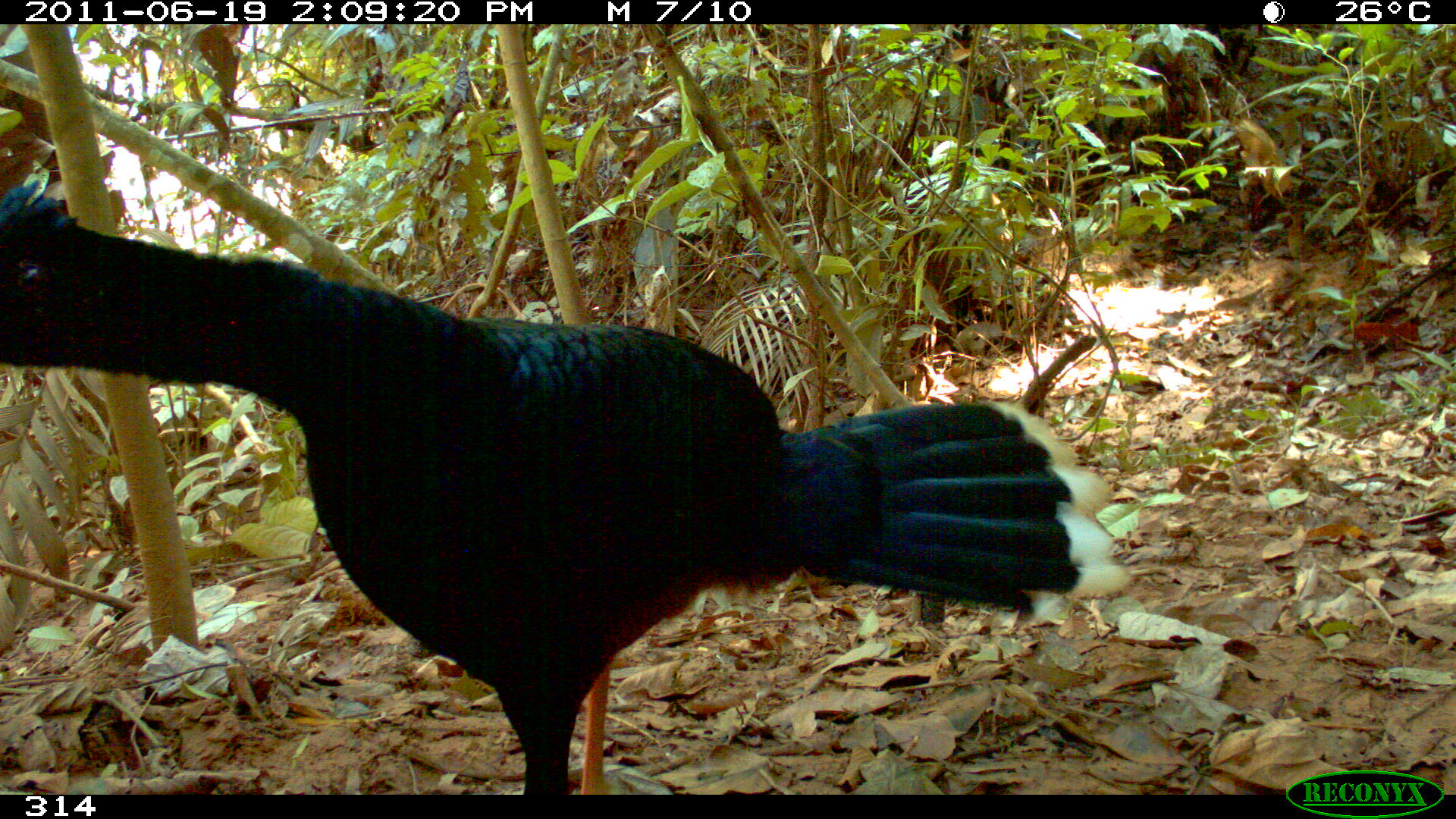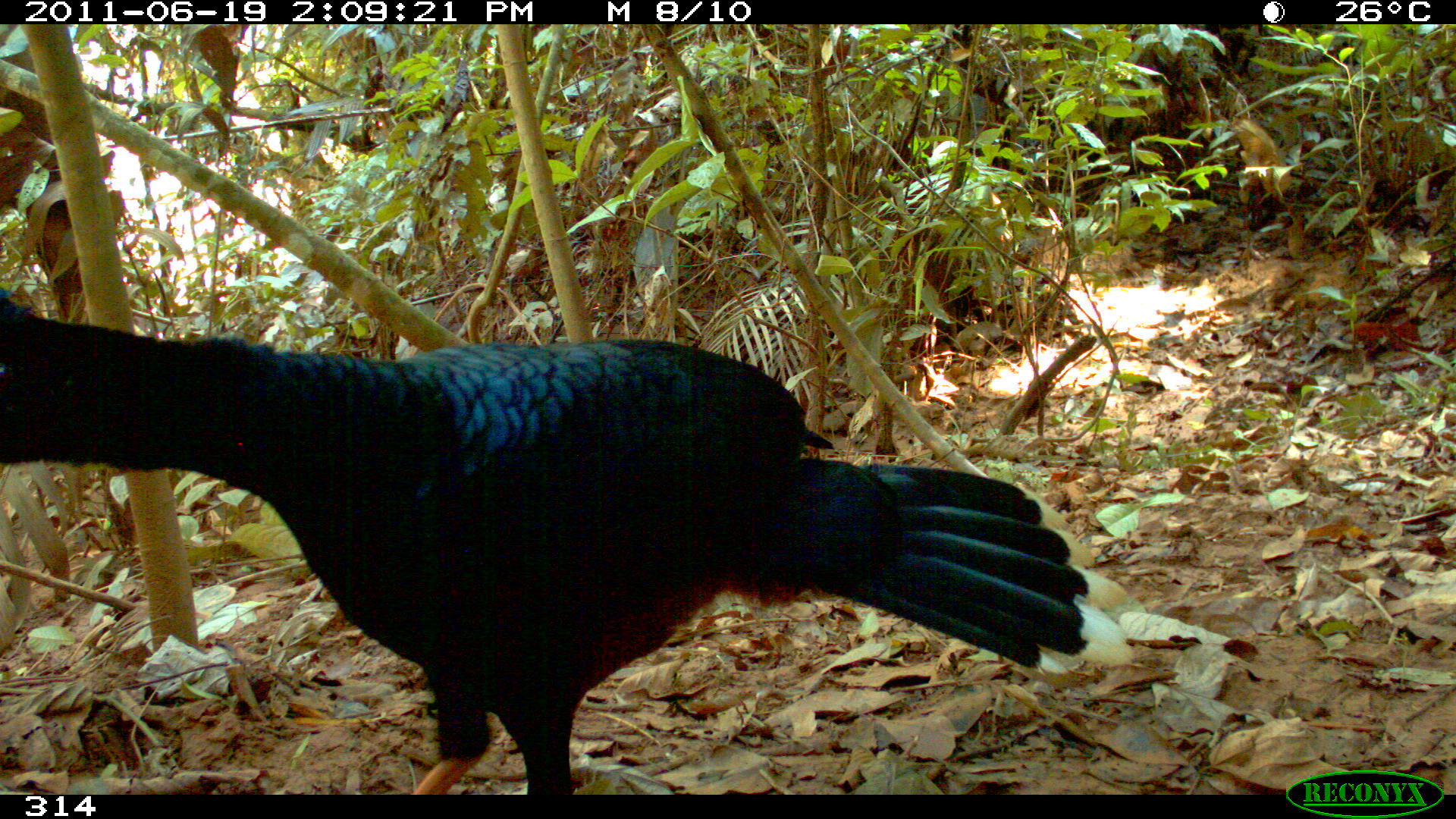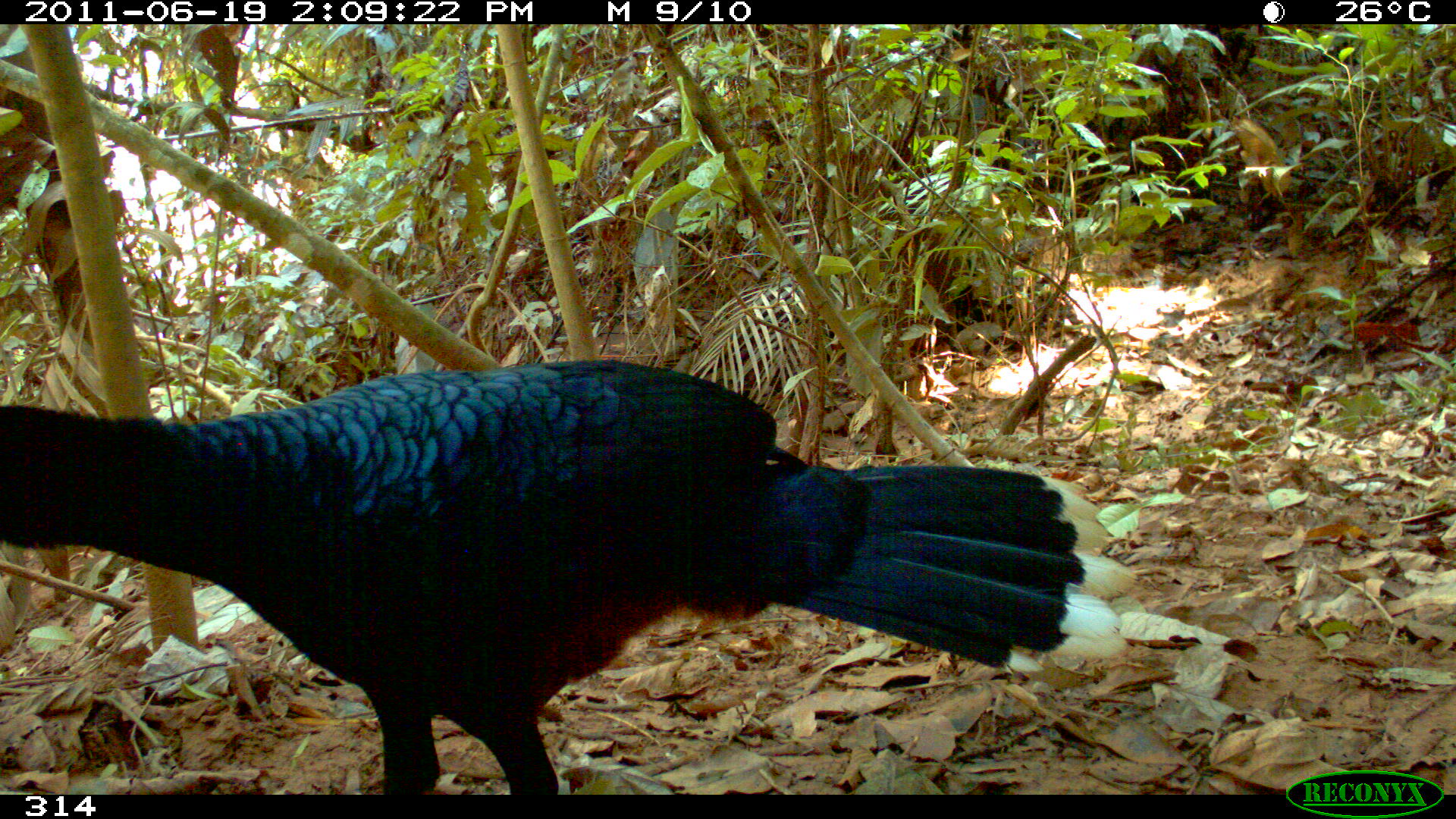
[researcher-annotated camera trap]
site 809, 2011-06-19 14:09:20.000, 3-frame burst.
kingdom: Animalia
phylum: Chordata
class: Aves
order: Galliformes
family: Cracidae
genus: Mitu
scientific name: Mitu tuberosum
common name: razor-billed curassow